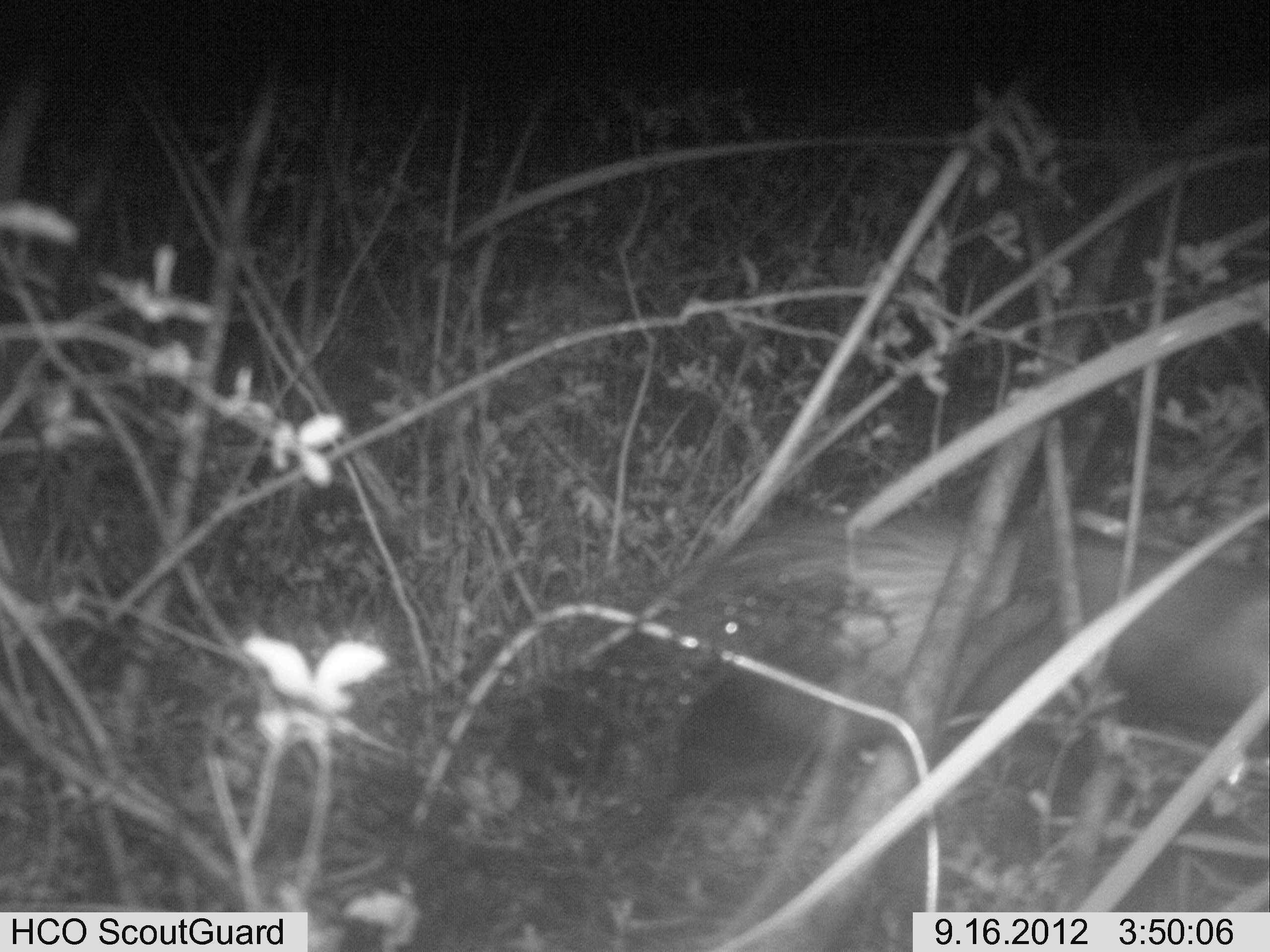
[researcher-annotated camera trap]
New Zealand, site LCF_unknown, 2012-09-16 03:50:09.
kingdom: Animalia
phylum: Chordata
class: Mammalia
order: Carnivora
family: Mustelidae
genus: Mustela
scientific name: Mustela furo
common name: ferret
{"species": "ferret (Mustela furo)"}